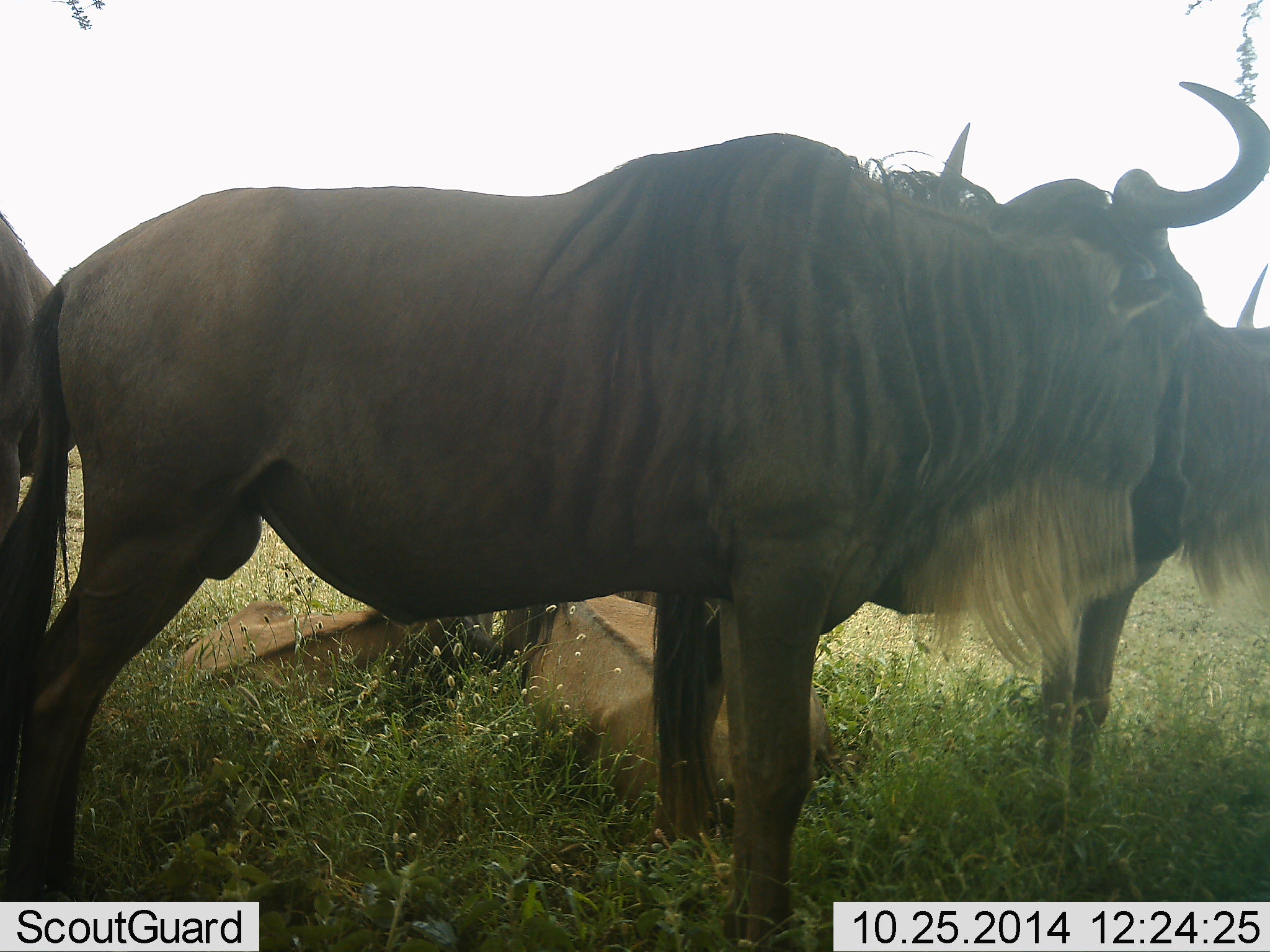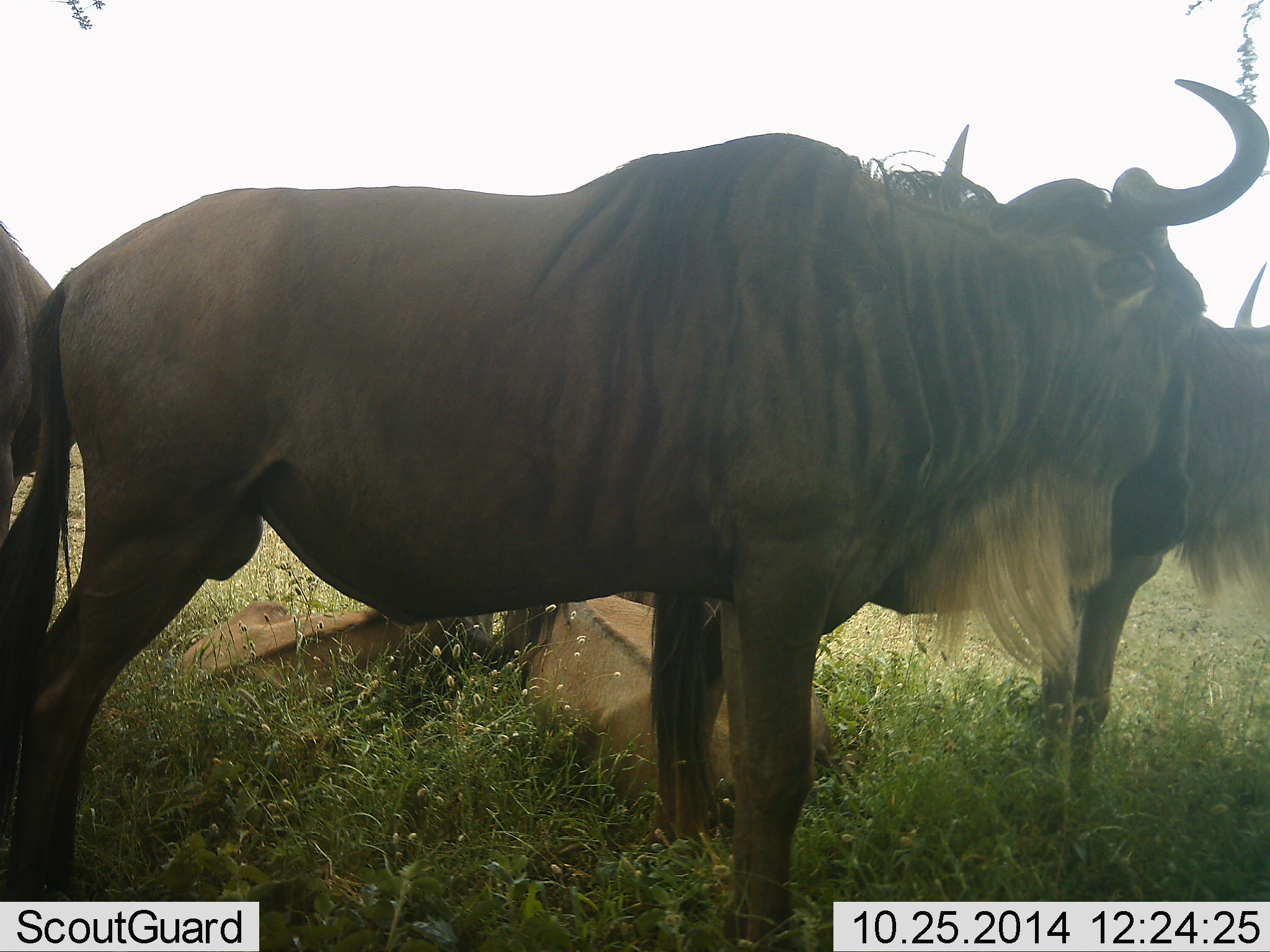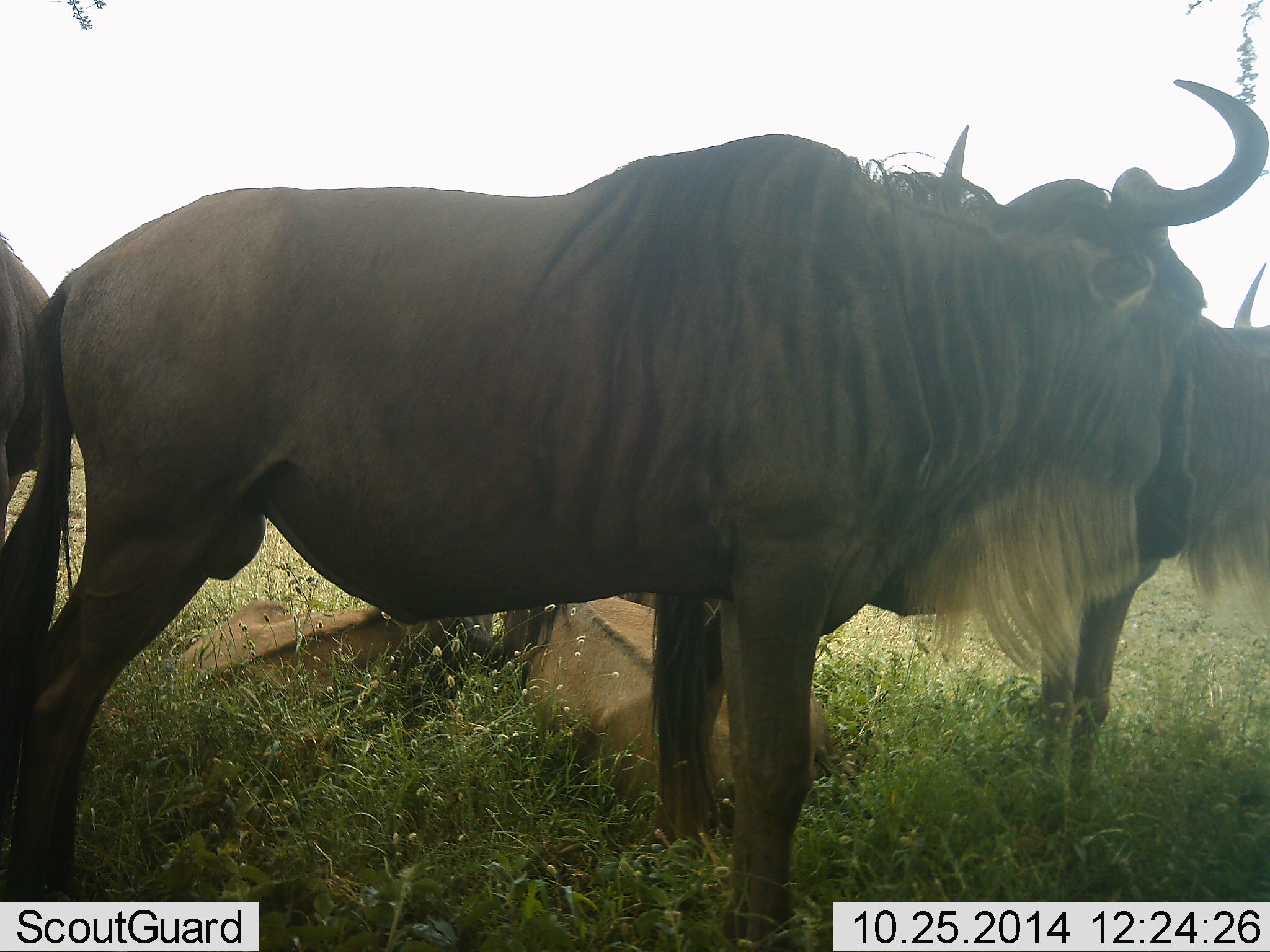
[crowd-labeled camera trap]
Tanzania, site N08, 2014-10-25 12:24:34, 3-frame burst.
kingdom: Animalia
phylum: Chordata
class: Mammalia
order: Artiodactyla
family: Bovidae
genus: Connochaetes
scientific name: Connochaetes taurinus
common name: blue wildebeest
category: wildebeest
Wildebeest (blue wildebeest) (Connochaetes taurinus), count 5. Behavior (volunteer vote fractions): standing 90%, resting 90%, moving 10%, interacting 0%. Young present (vote fraction): 20%. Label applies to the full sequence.